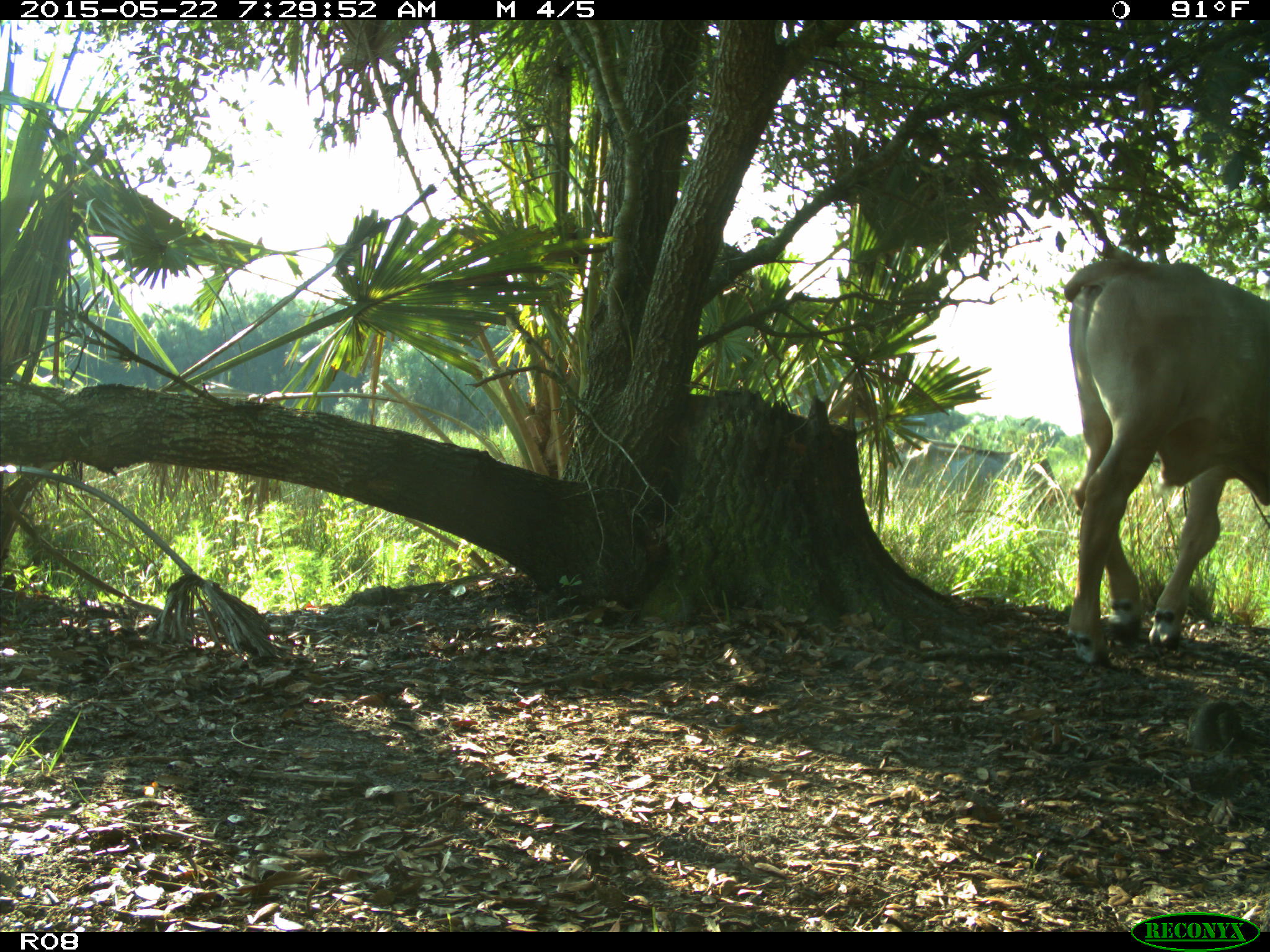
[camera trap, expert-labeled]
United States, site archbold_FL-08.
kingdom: Animalia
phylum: Chordata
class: Mammalia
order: Artiodactyla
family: Bovidae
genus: Bos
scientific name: Bos taurus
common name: domestic cow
Bos taurus (domestic cow).